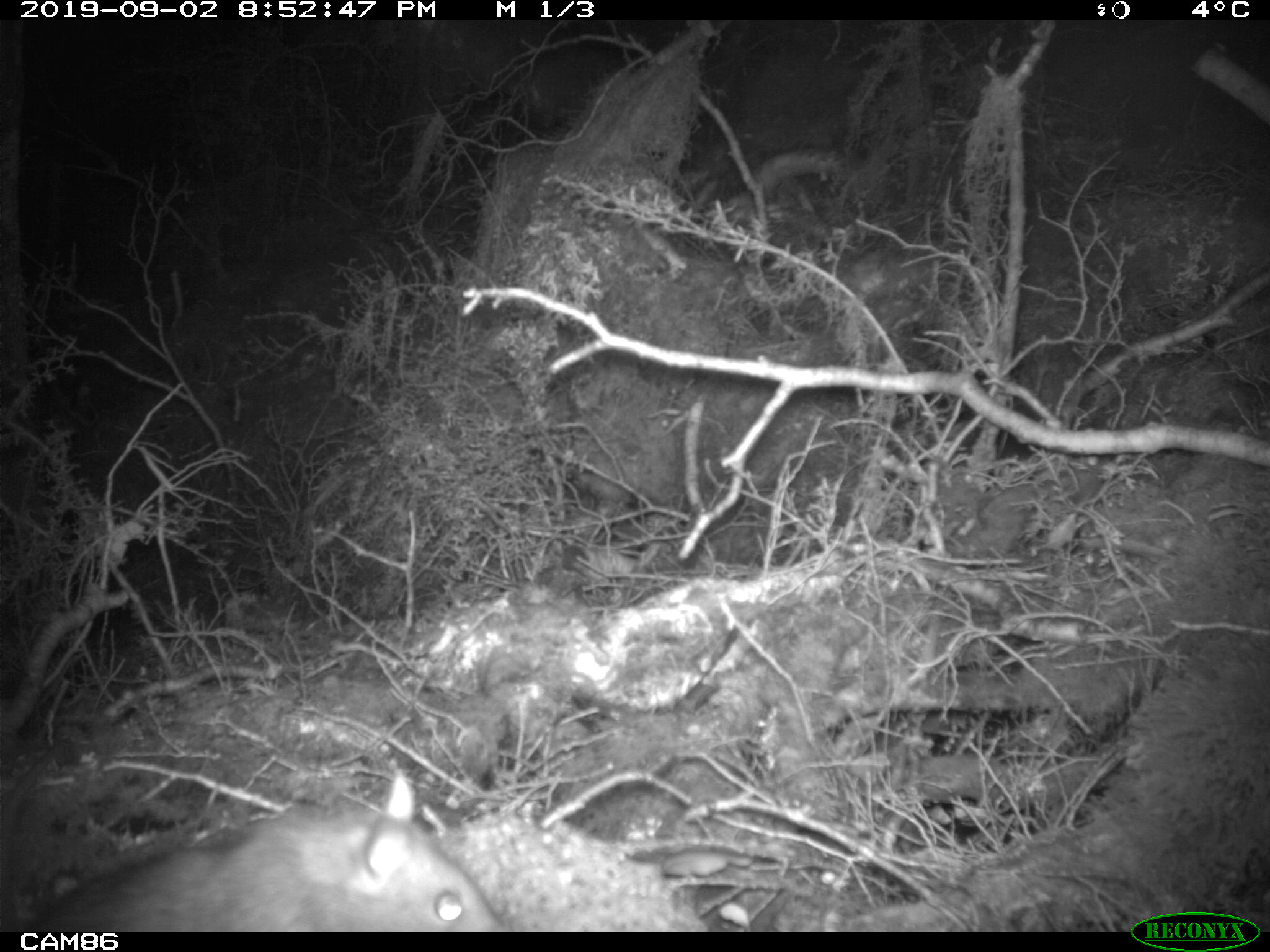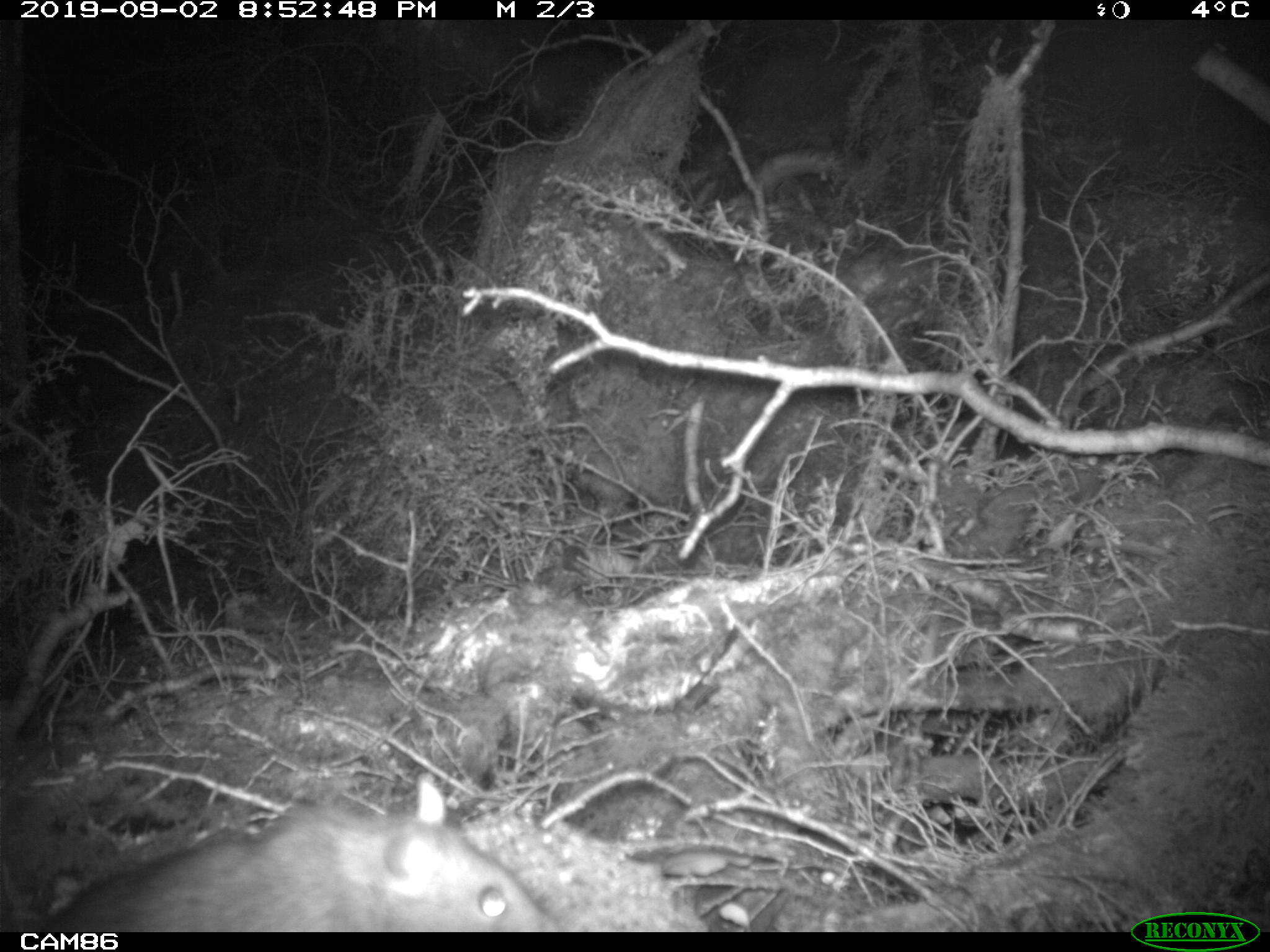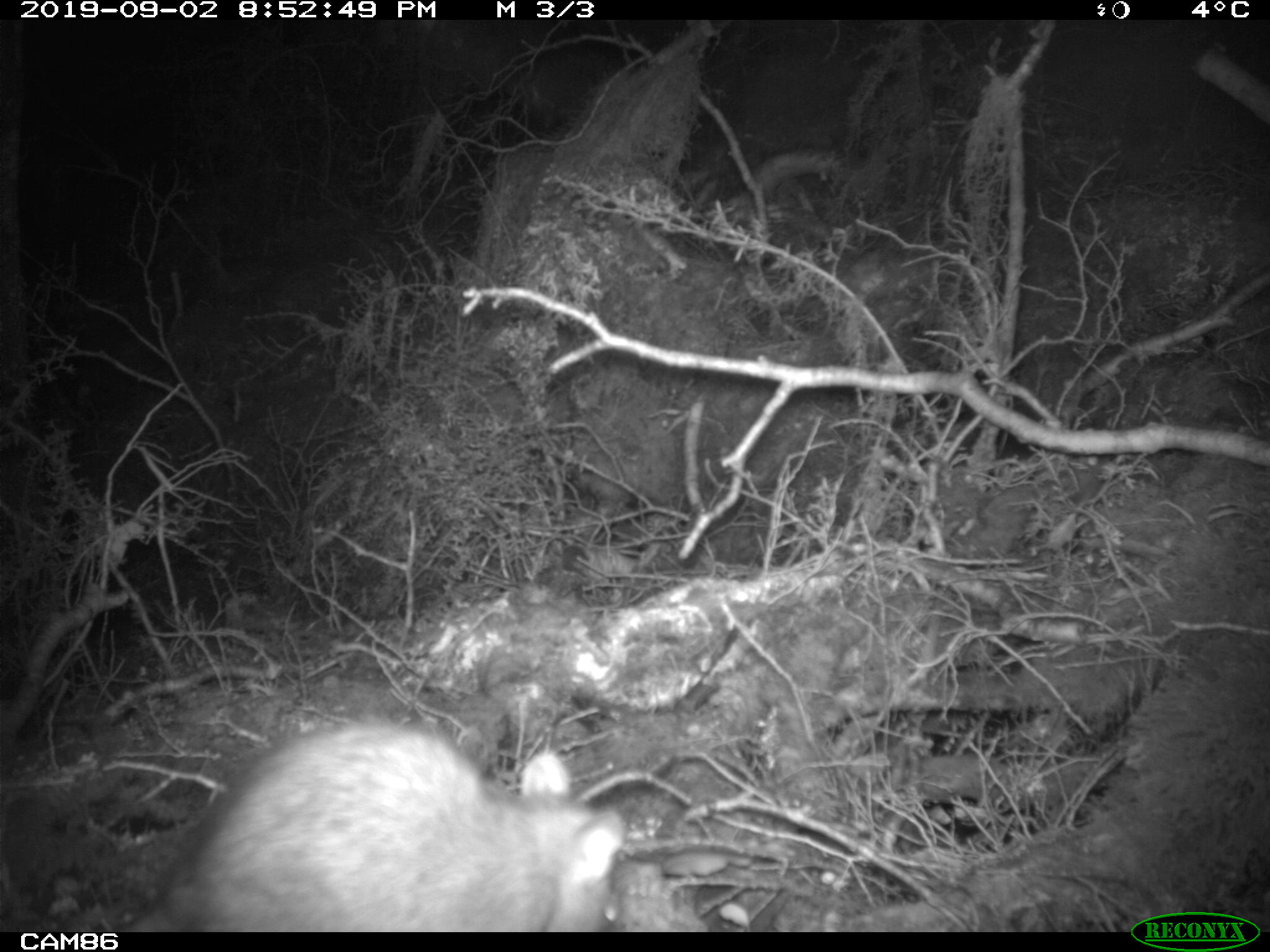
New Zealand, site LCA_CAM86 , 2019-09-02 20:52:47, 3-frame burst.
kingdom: Animalia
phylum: Chordata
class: Mammalia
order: Rodentia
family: Muridae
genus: Rattus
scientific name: Rattus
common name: rat